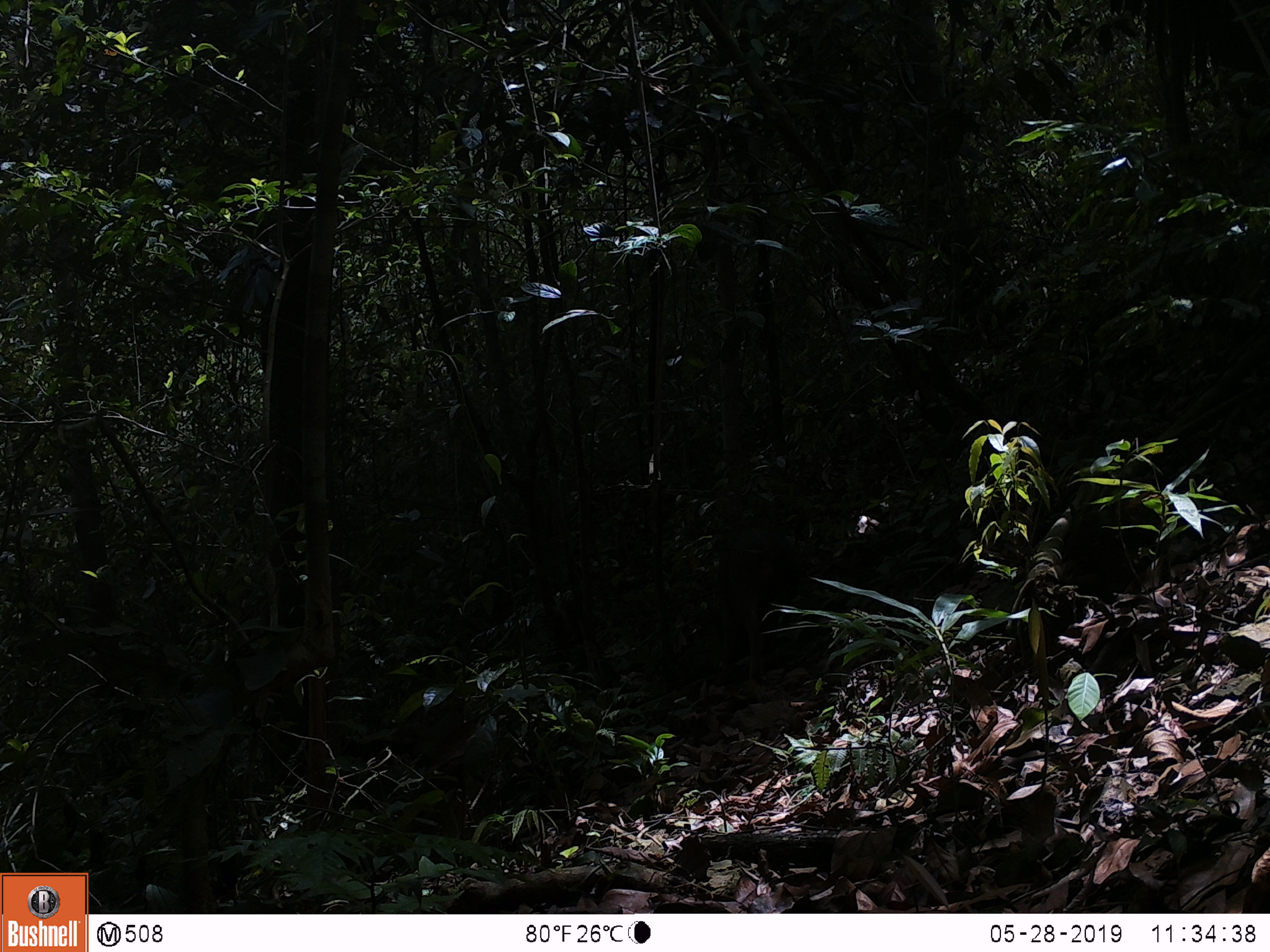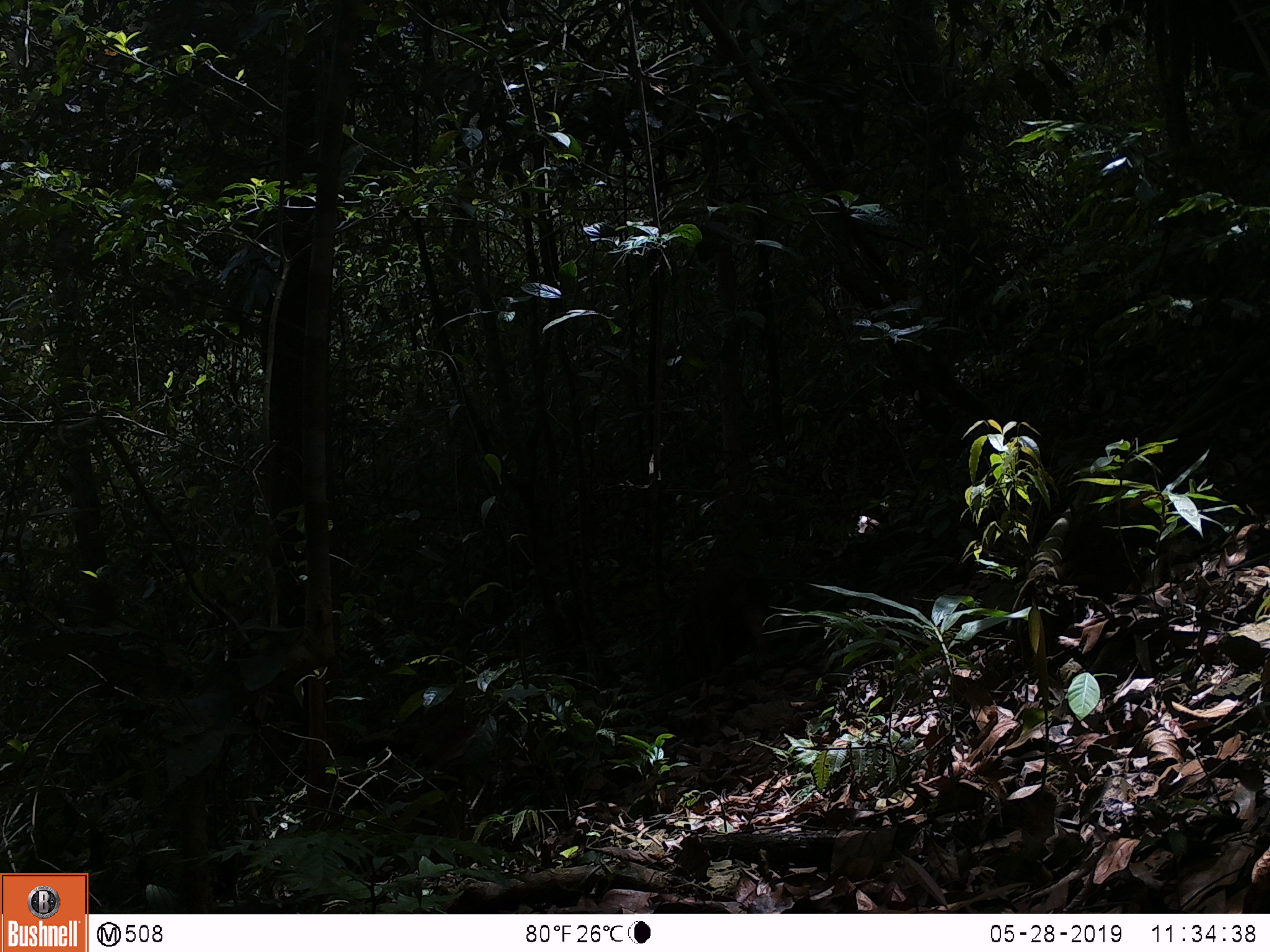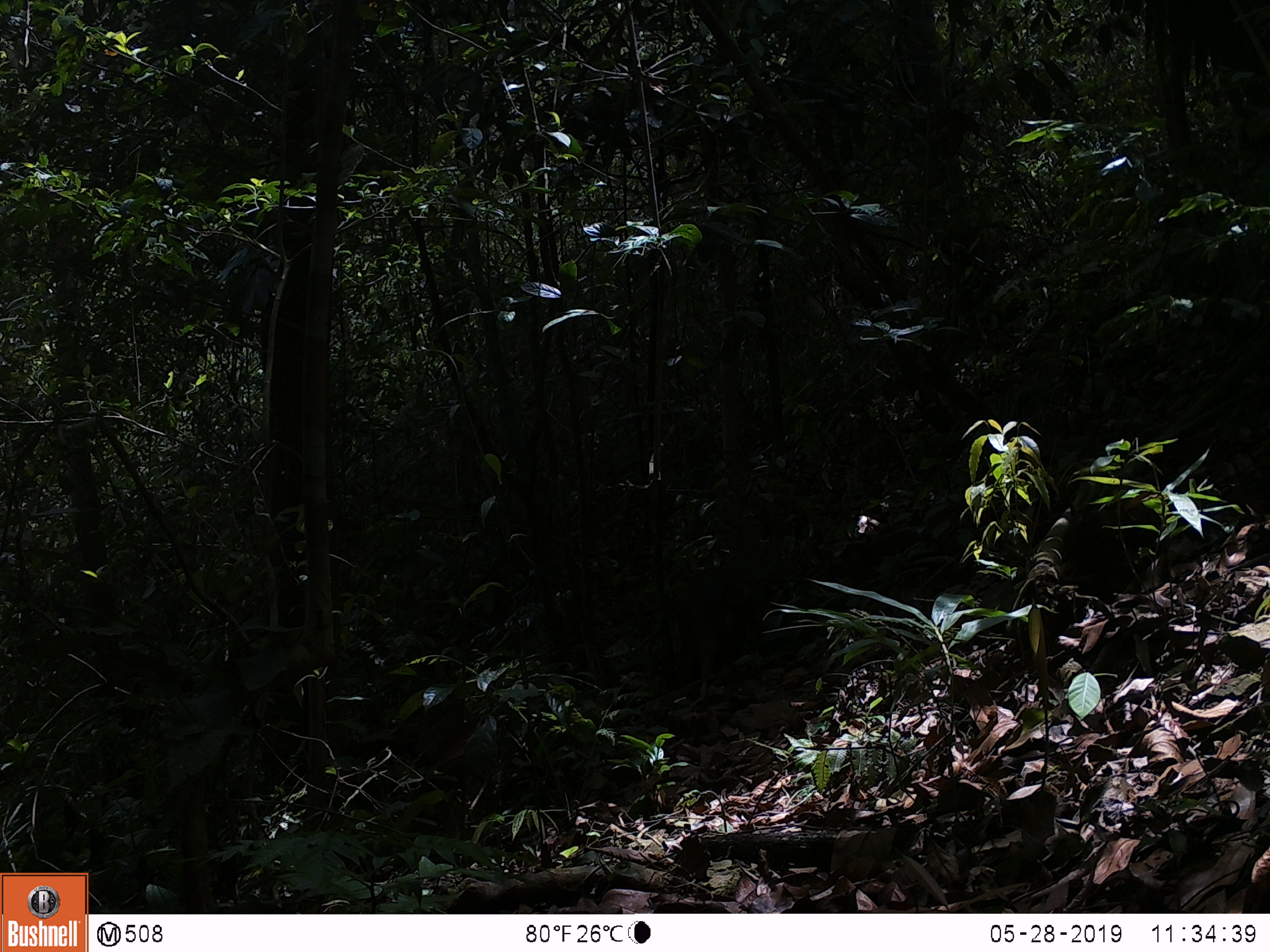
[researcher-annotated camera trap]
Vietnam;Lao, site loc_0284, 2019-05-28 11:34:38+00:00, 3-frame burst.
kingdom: Animalia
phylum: Chordata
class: Mammalia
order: Artiodactyla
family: Suidae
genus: Sus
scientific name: Sus scrofa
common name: eurasian wild pig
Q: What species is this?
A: Eurasian wild pig (Sus scrofa).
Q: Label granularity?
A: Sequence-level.